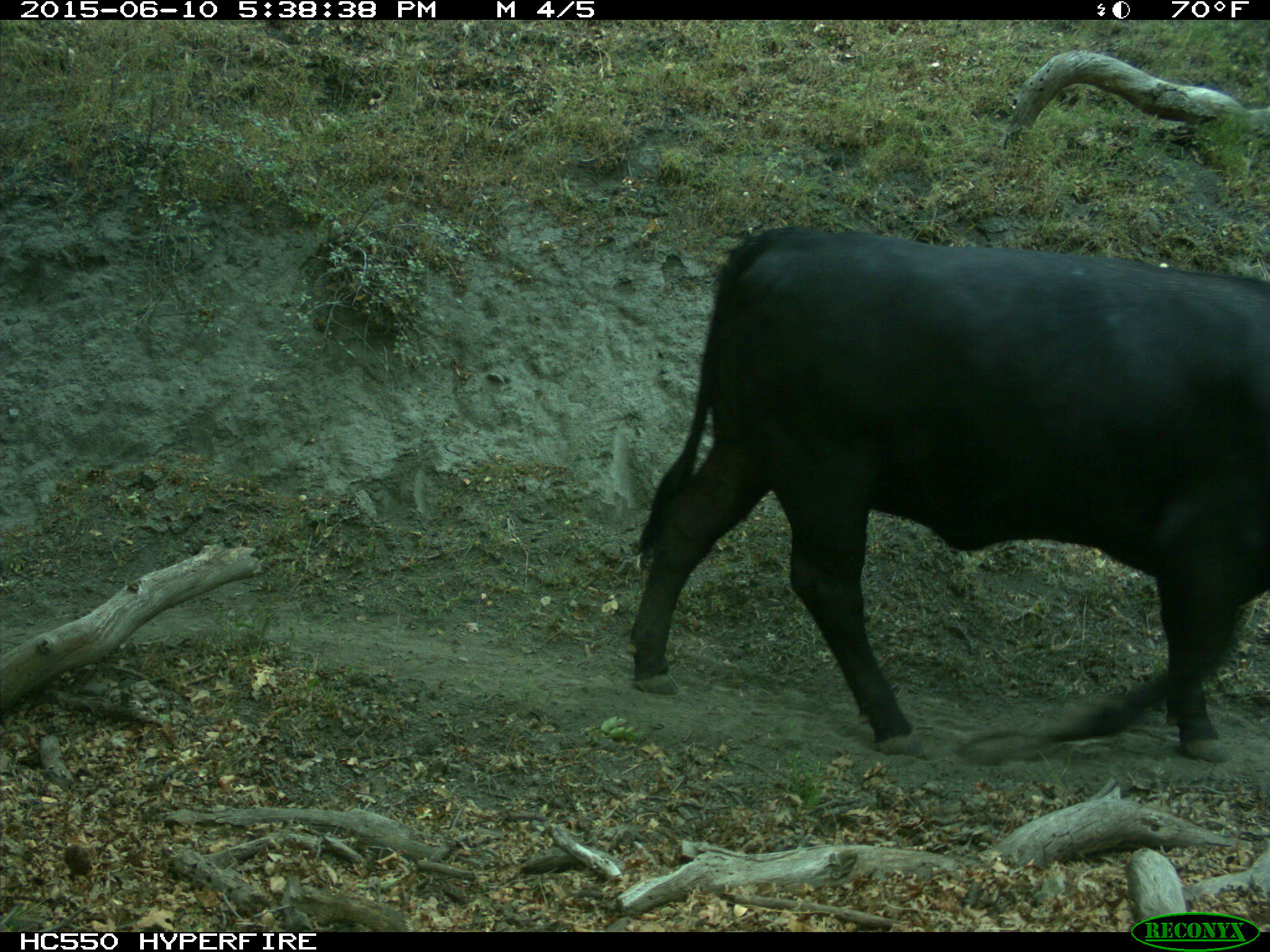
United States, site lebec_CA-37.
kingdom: Animalia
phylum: Chordata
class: Mammalia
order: Artiodactyla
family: Bovidae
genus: Bos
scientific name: Bos taurus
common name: domestic cow